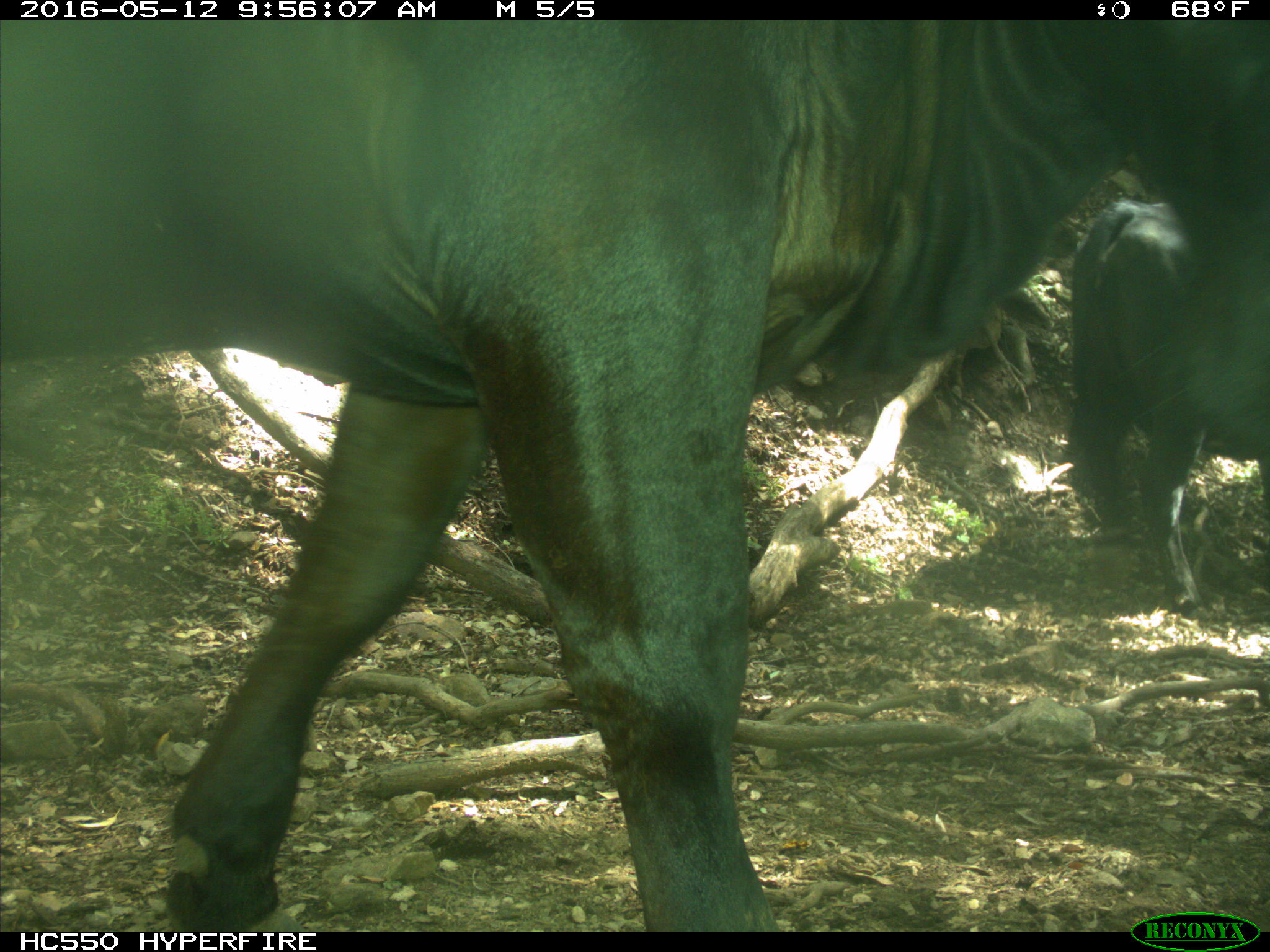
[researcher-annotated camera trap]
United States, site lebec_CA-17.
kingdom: Animalia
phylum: Chordata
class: Mammalia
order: Artiodactyla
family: Bovidae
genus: Bos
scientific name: Bos taurus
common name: domestic cow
Bos taurus (domestic cow).